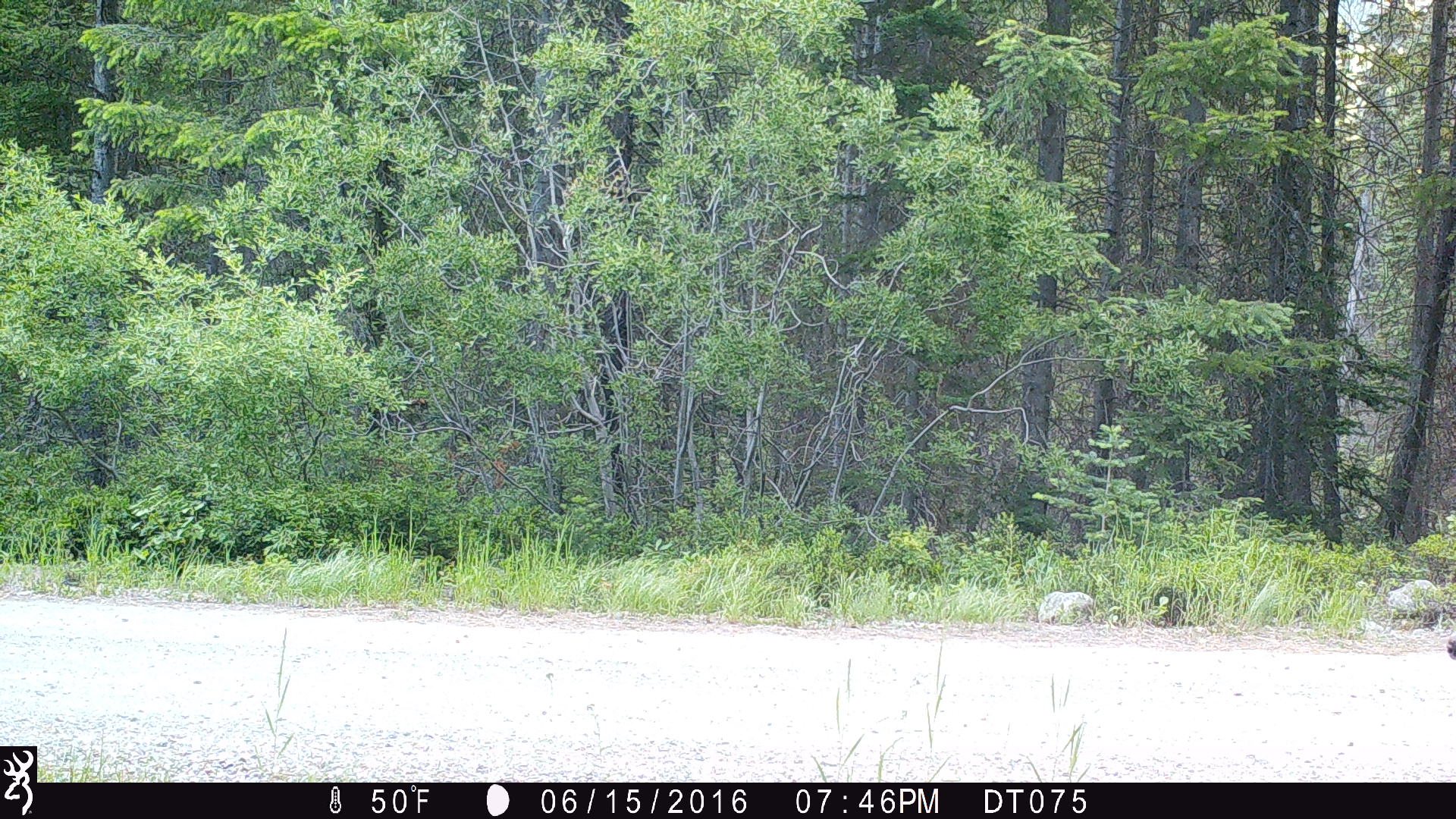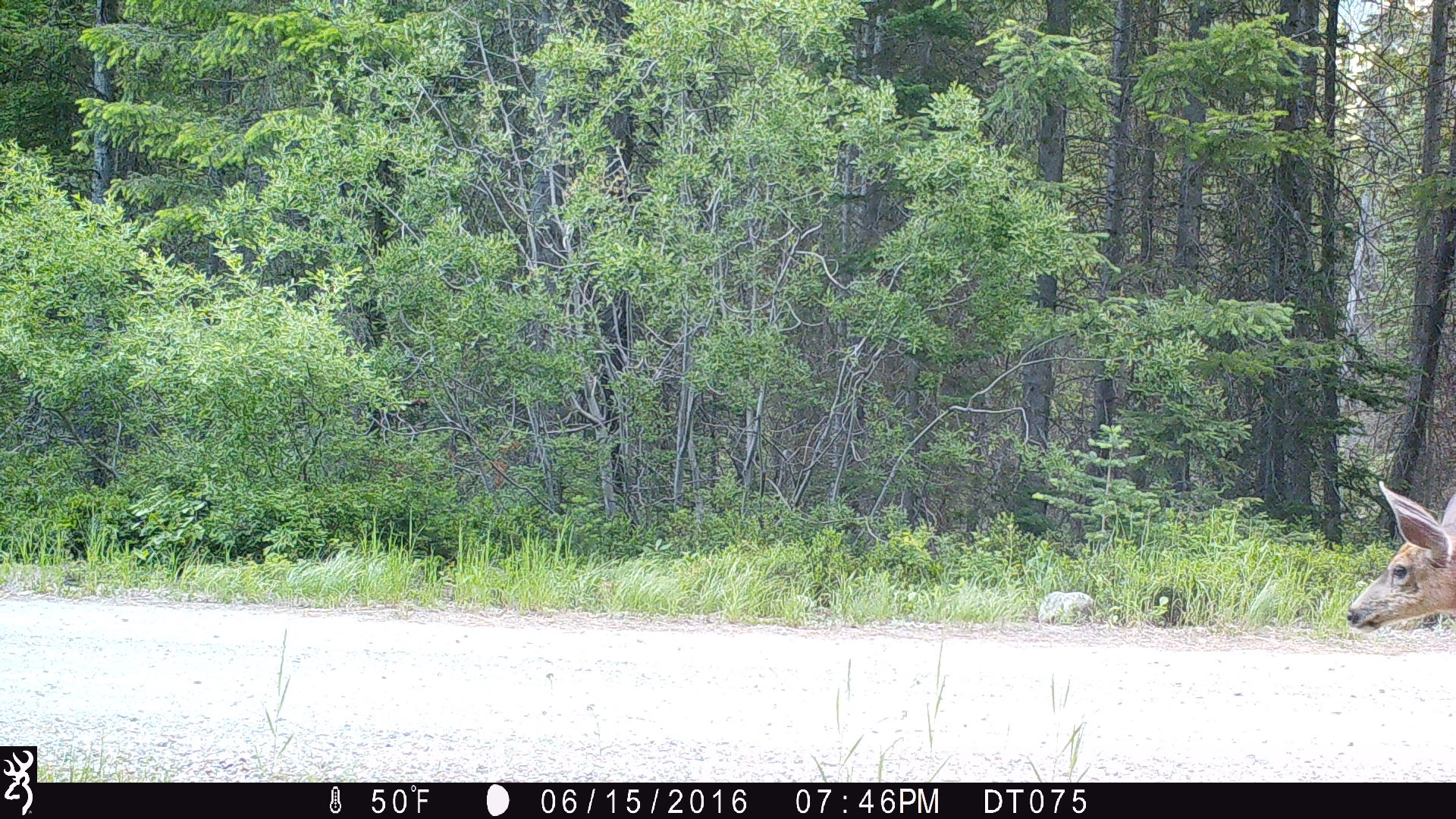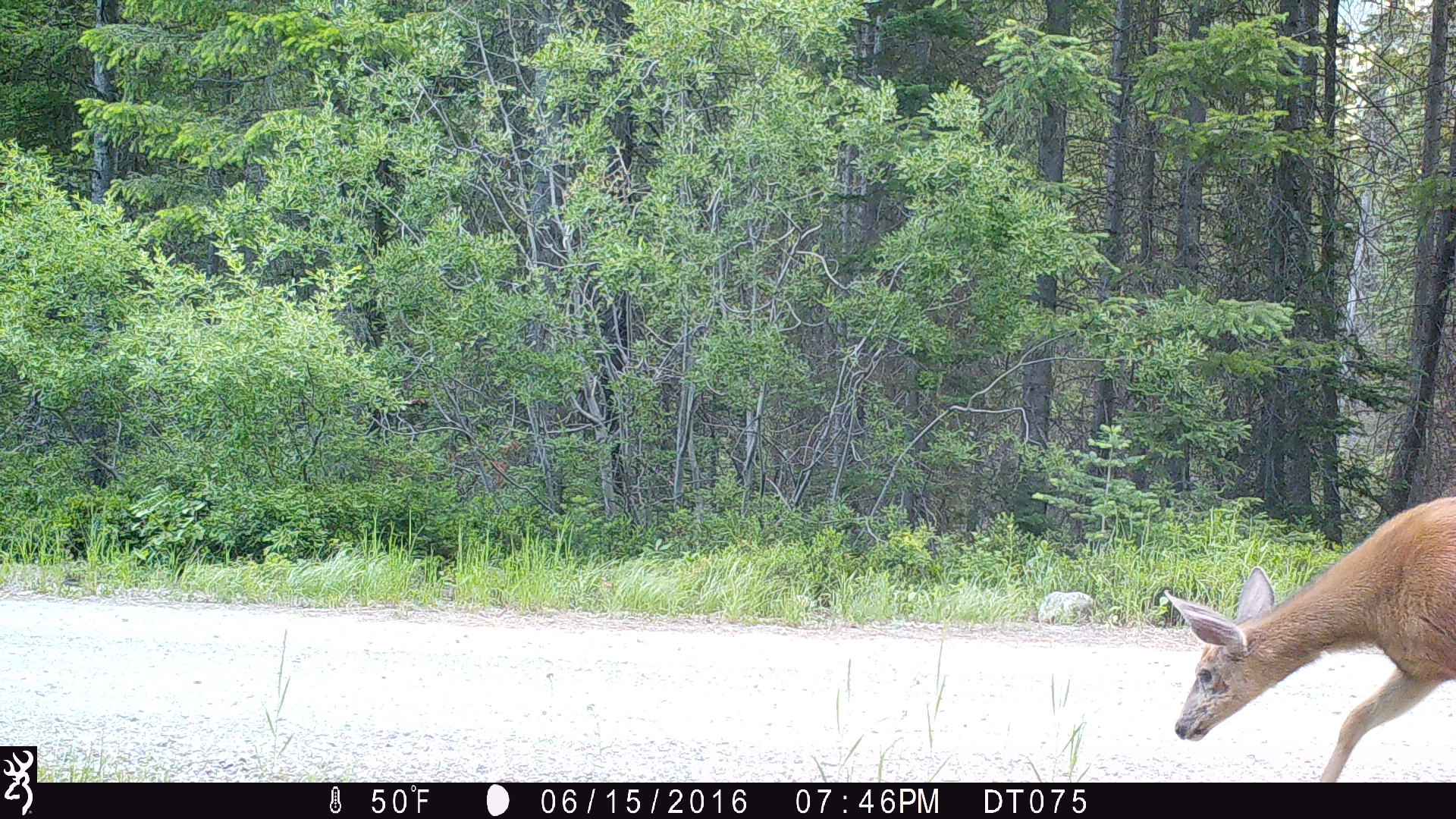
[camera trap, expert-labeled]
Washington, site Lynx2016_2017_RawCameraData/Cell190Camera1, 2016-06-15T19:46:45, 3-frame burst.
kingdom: Animalia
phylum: Chordata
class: Mammalia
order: Artiodactyla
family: Cervidae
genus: Odocoileus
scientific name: Odocoileus hemionus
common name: mule deer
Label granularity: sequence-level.